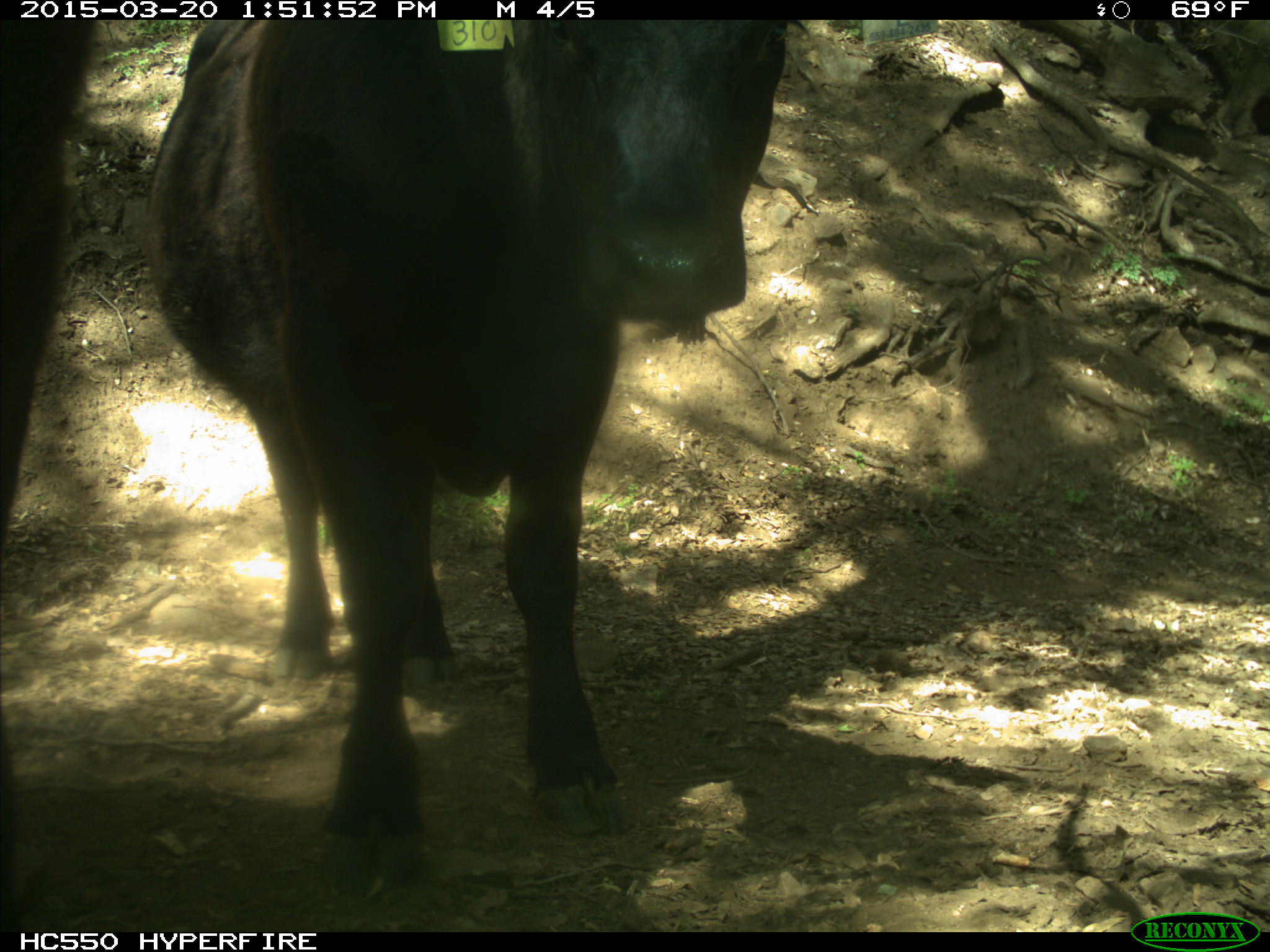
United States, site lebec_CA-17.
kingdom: Animalia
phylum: Chordata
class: Mammalia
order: Artiodactyla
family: Bovidae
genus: Bos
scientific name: Bos taurus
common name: domestic cow